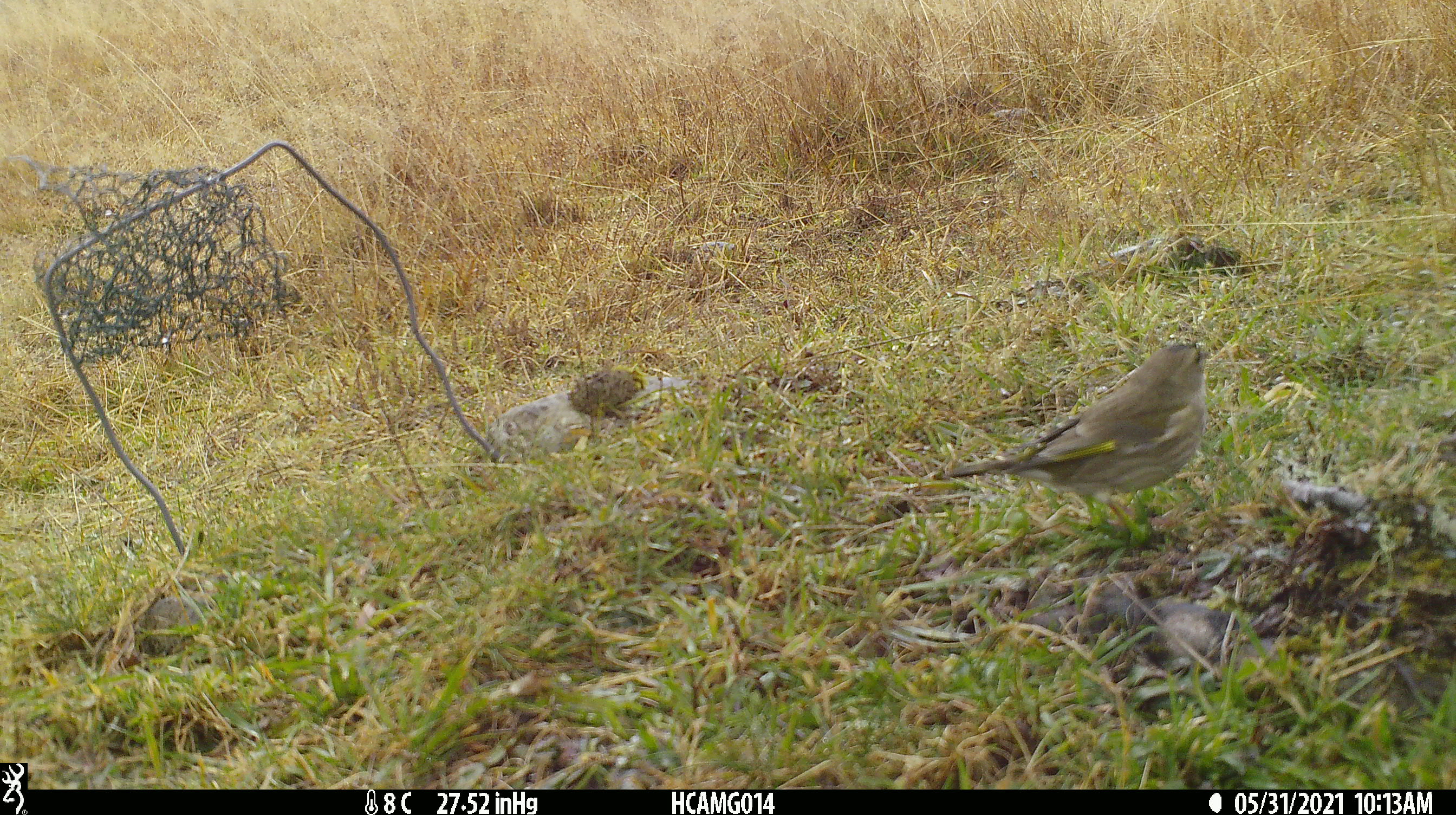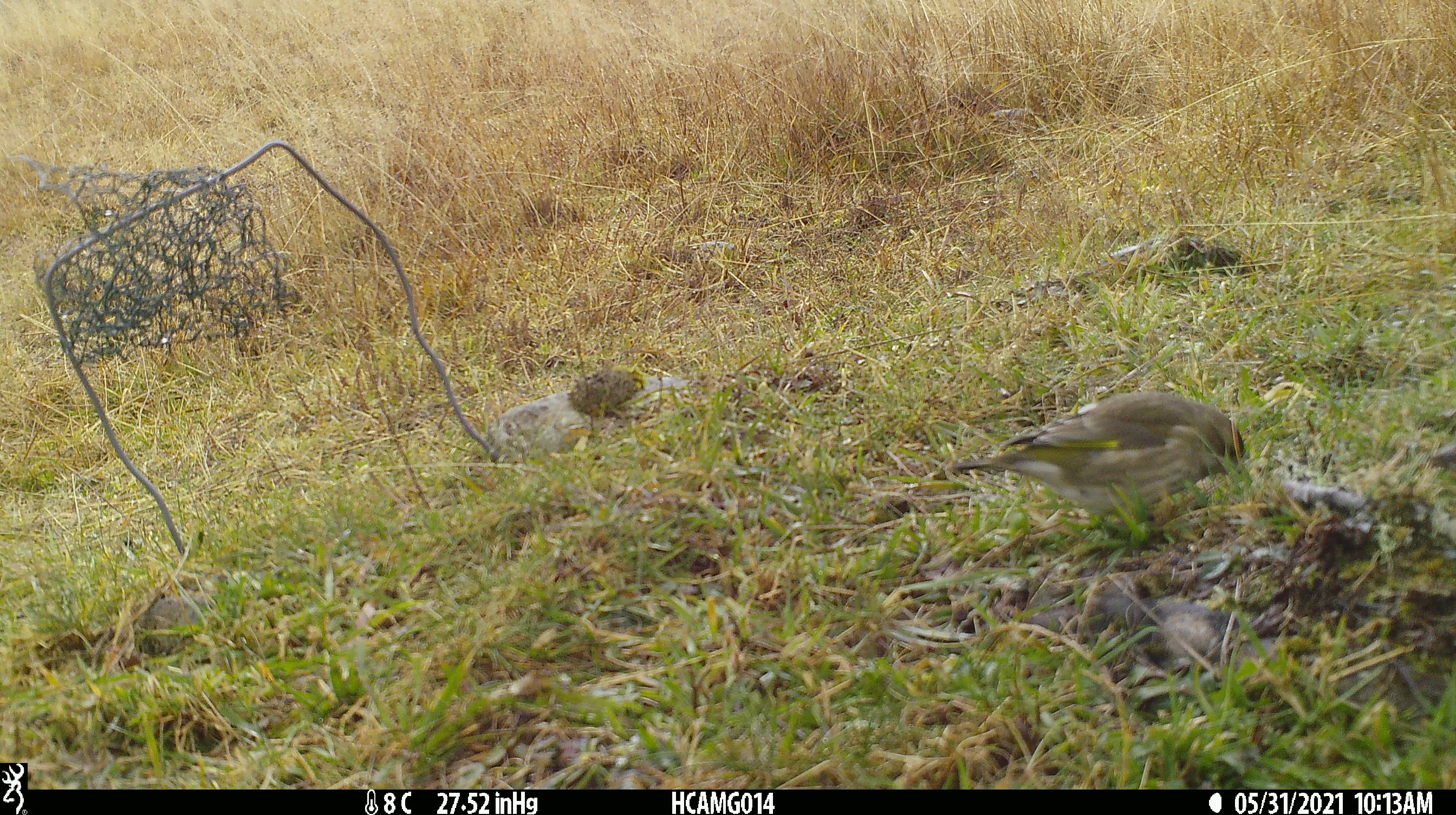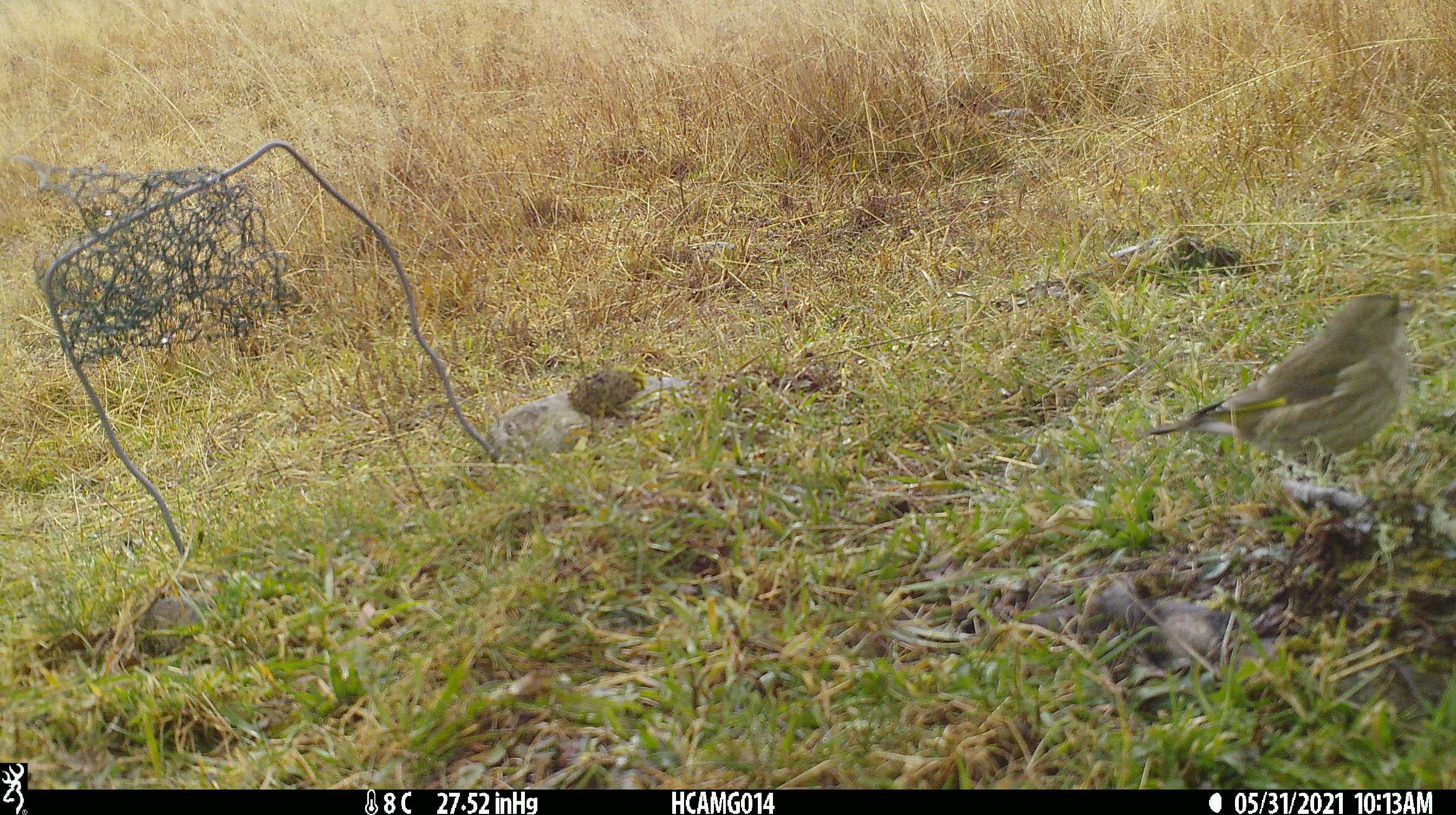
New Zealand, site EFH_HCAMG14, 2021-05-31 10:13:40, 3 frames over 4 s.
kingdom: Animalia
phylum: Chordata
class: Aves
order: Passeriformes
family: Fringillidae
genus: Chloris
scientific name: Chloris chloris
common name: greenfinch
Greenfinch (Chloris chloris).